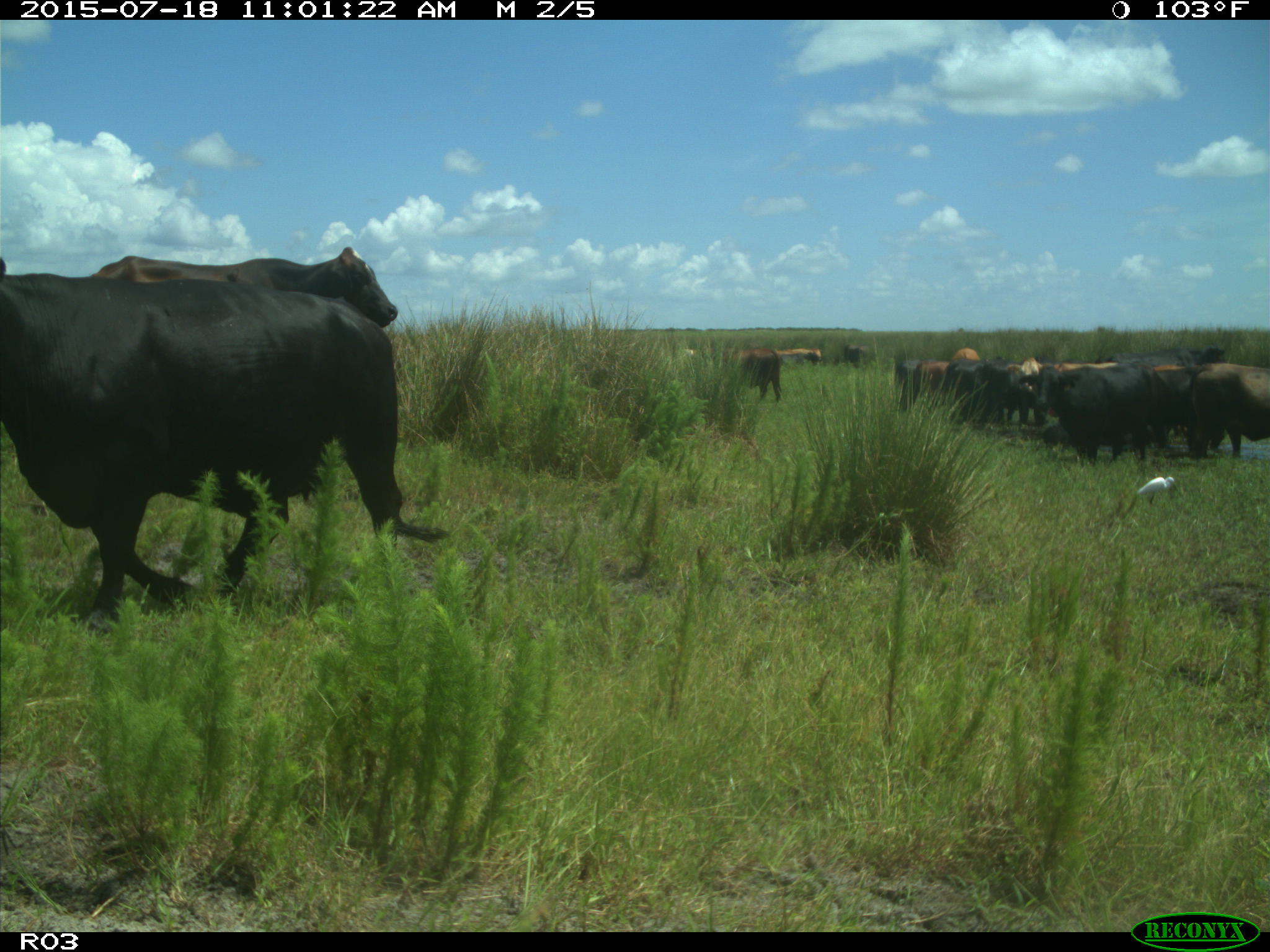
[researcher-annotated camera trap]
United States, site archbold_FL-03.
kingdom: Animalia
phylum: Chordata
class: Mammalia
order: Artiodactyla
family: Bovidae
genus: Bos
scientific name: Bos taurus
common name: domestic cow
Bos taurus (domestic cow).